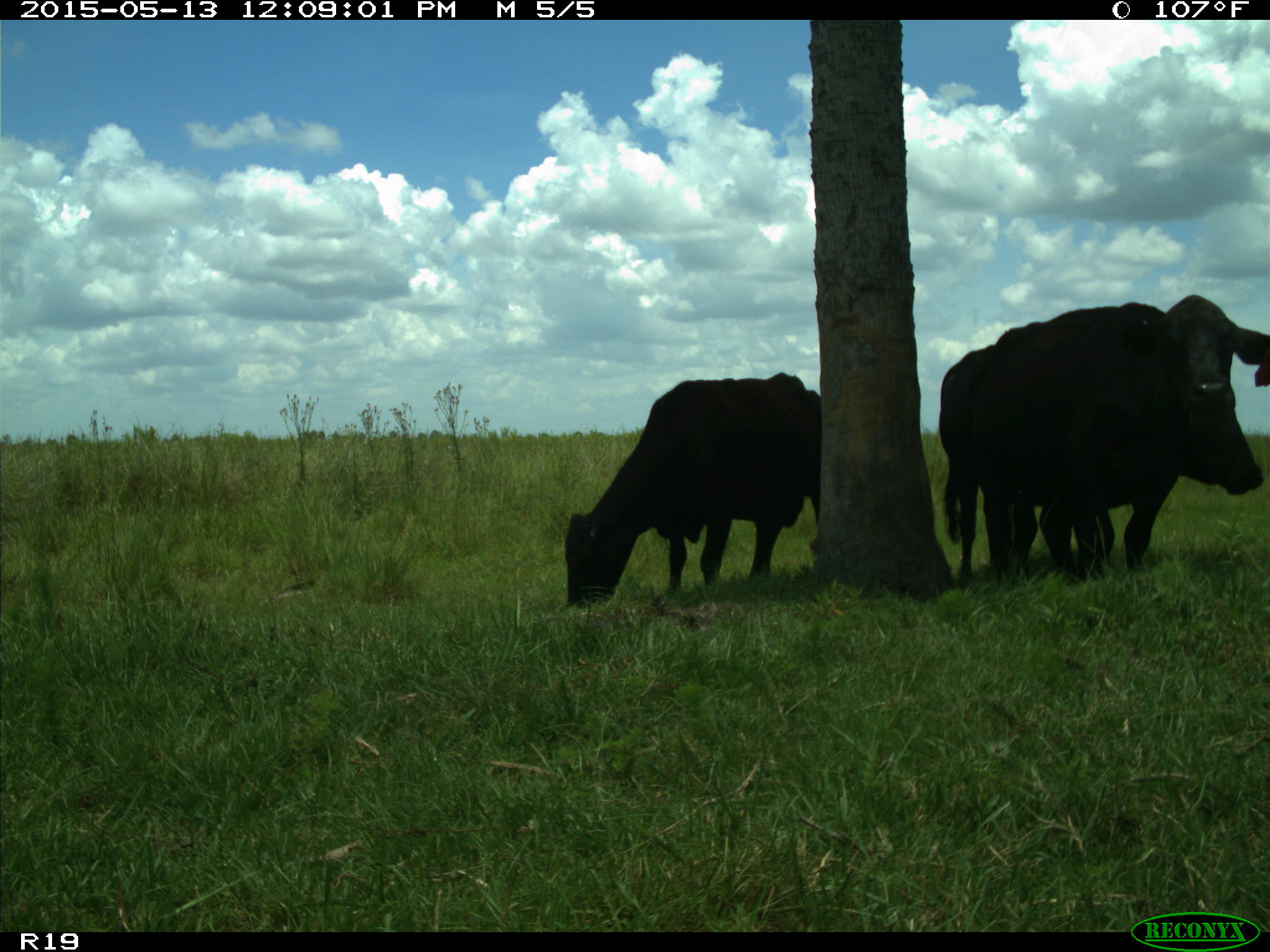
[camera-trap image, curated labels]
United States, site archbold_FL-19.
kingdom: Animalia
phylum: Chordata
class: Mammalia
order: Artiodactyla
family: Bovidae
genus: Bos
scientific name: Bos taurus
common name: domestic cow